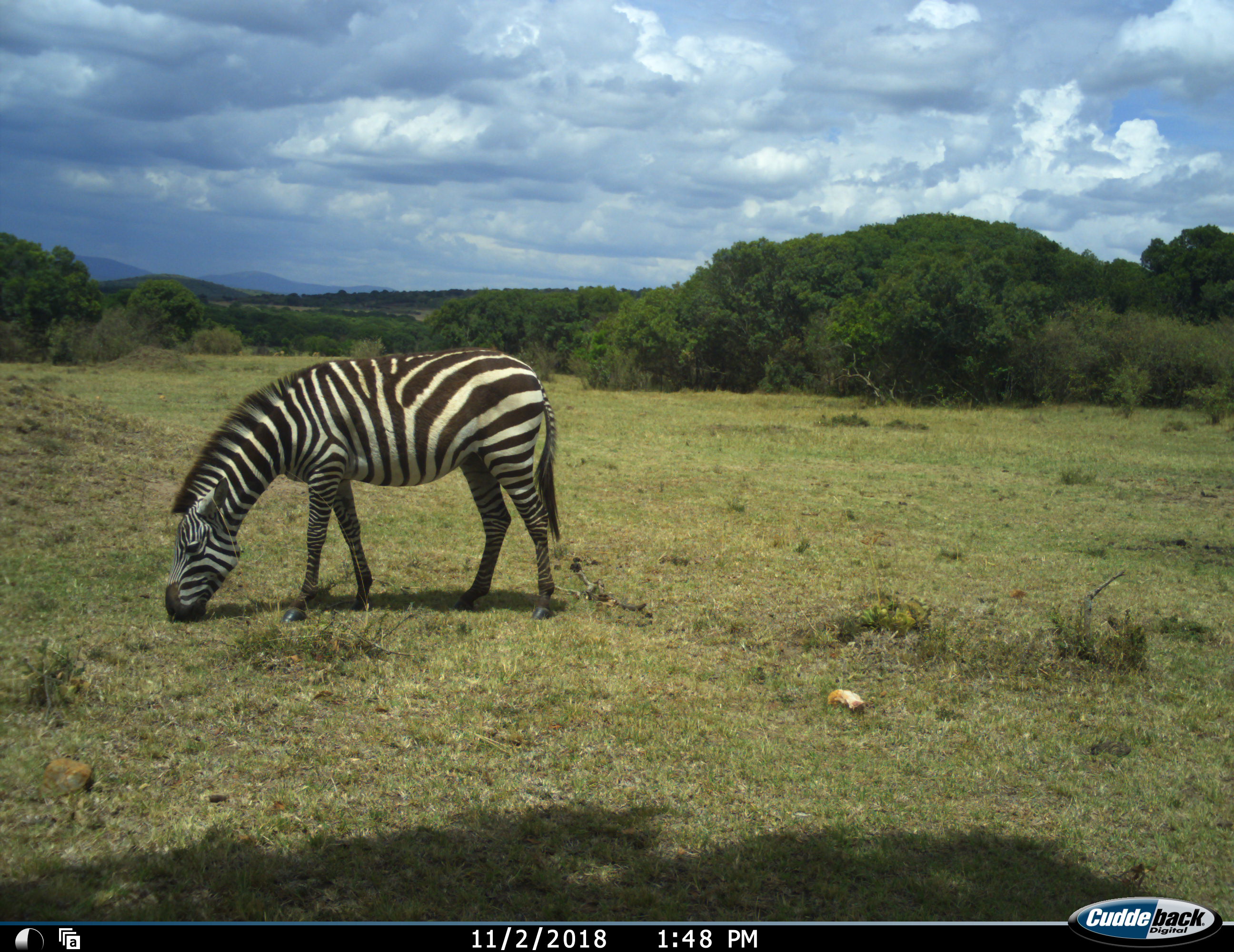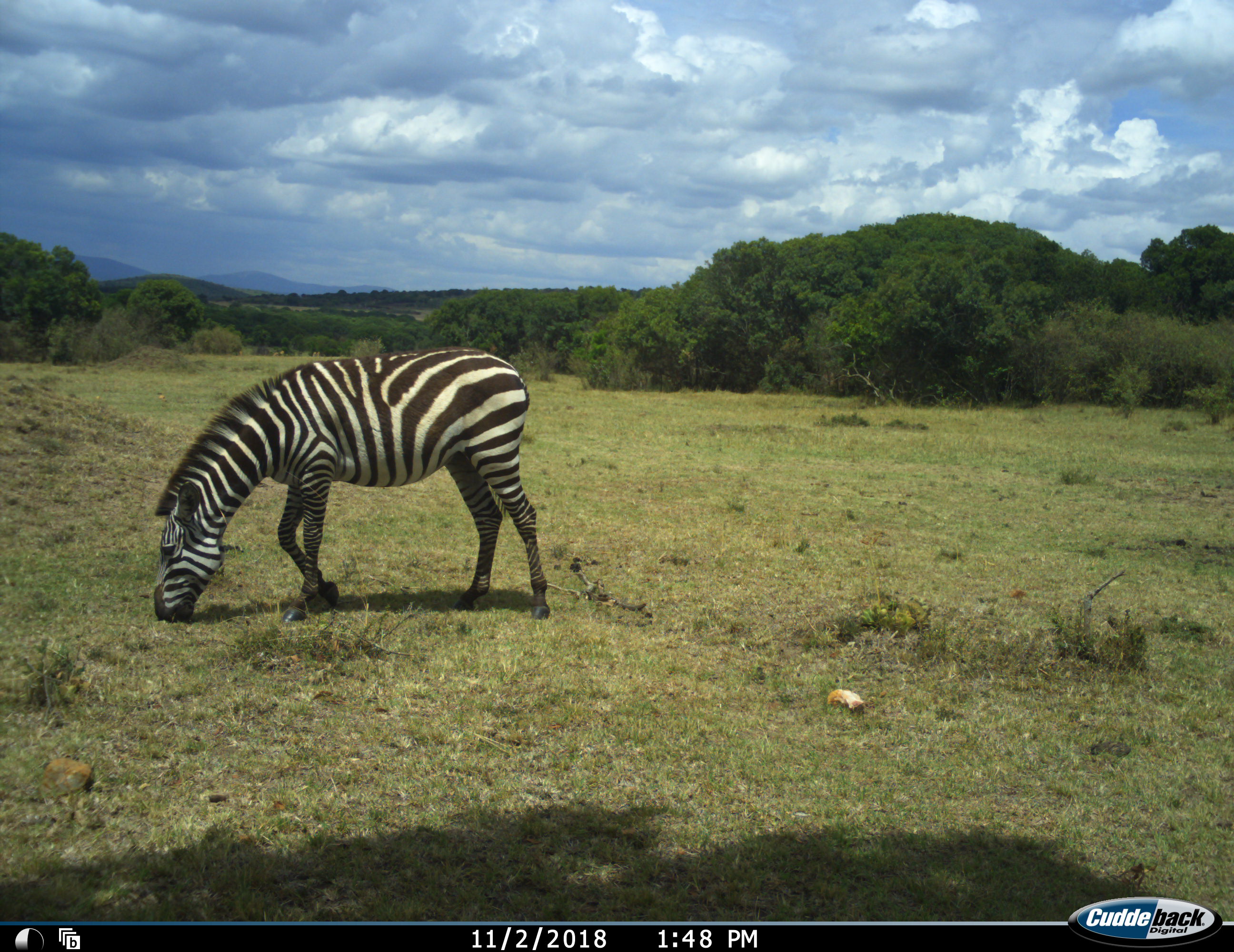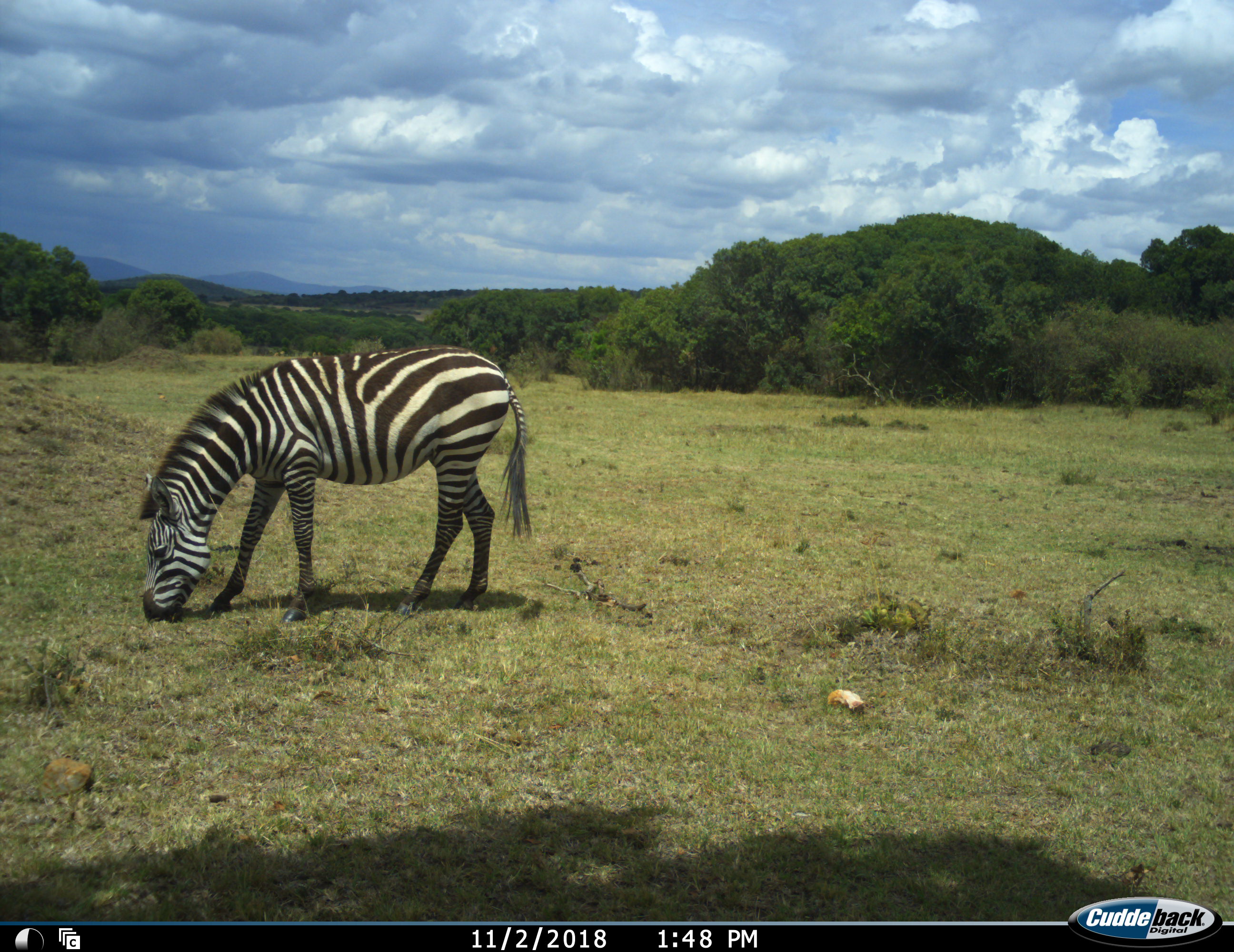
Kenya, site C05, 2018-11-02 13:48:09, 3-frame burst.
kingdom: Animalia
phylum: Chordata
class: Mammalia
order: Perissodactyla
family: Equidae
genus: Equus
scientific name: Equus quagga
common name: plains zebra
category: zebra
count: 1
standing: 33%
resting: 0%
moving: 67%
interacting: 0%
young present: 0%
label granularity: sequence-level